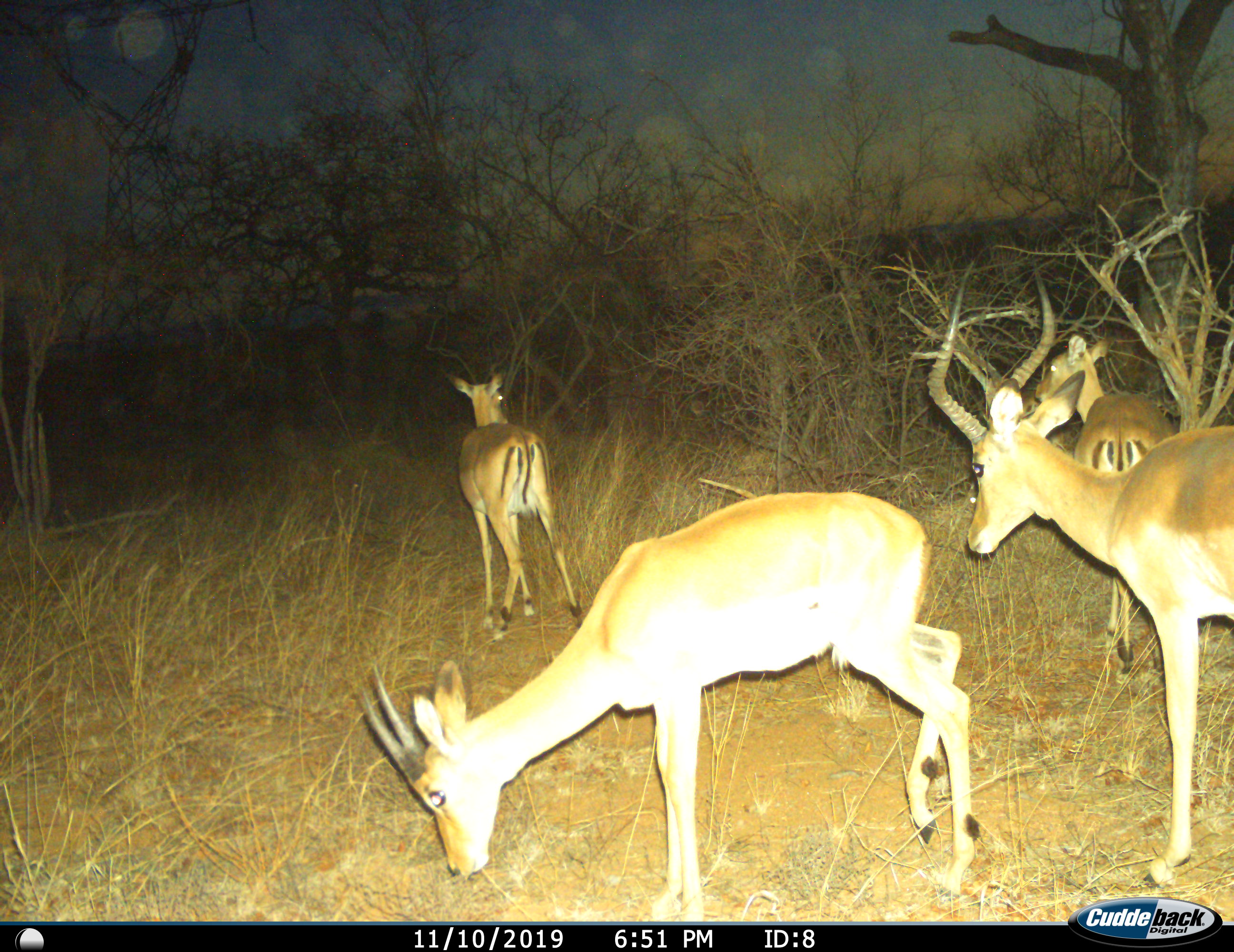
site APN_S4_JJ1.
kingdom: Animalia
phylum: Chordata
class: Mammalia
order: Artiodactyla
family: Bovidae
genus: Aepyceros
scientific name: Aepyceros melampus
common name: impala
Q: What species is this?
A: Impala (Aepyceros melampus).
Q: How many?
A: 4.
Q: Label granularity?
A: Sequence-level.